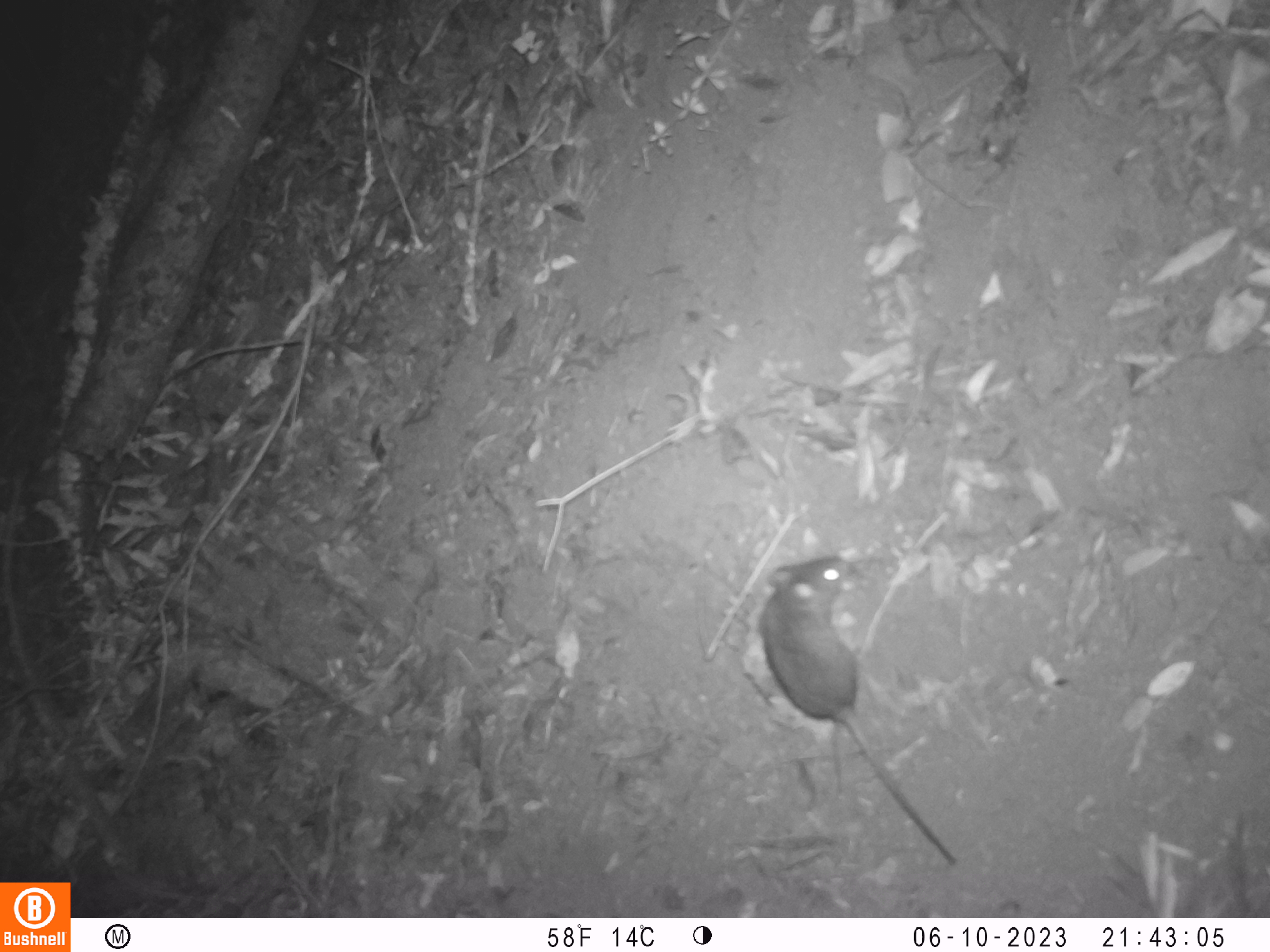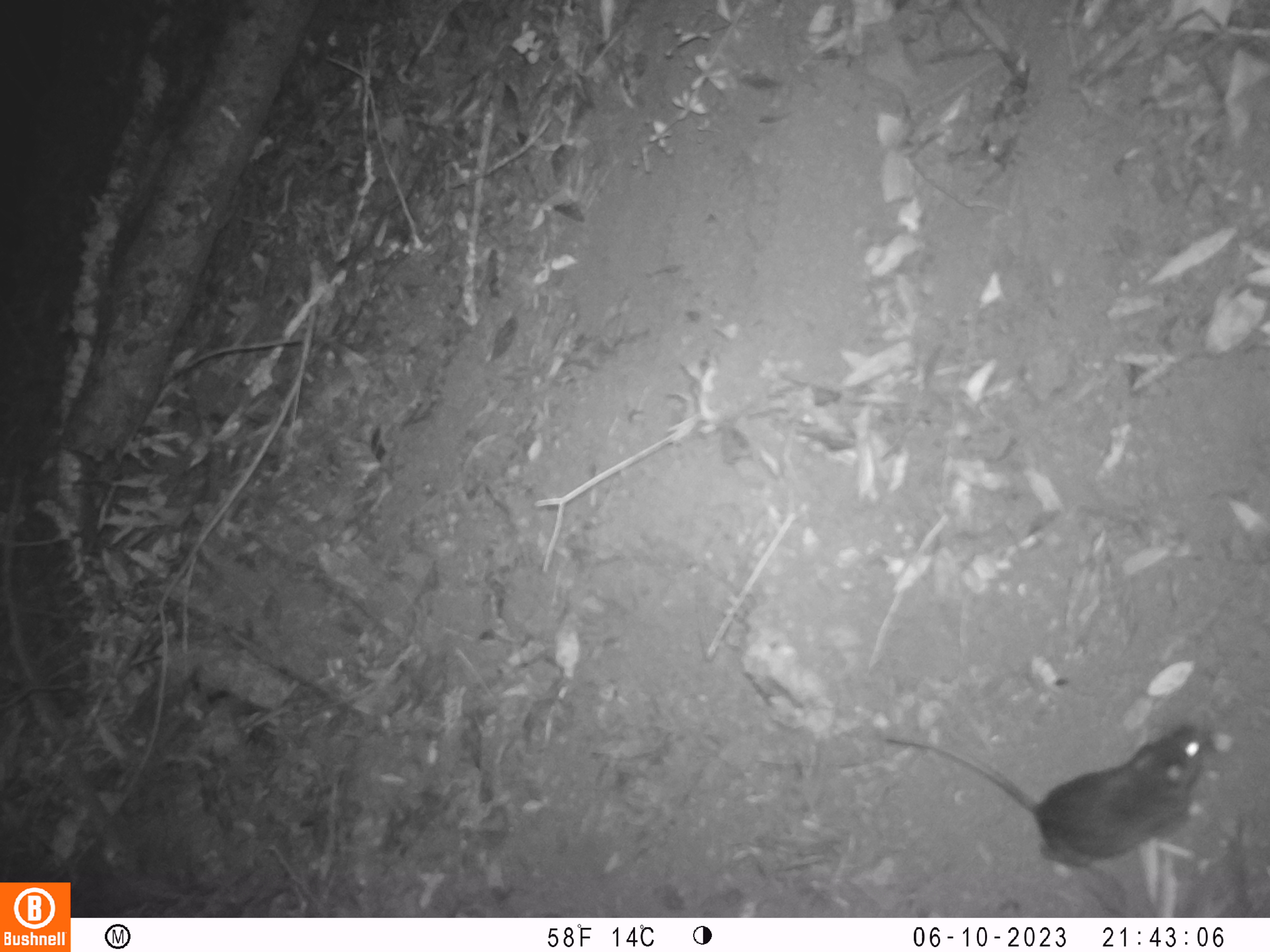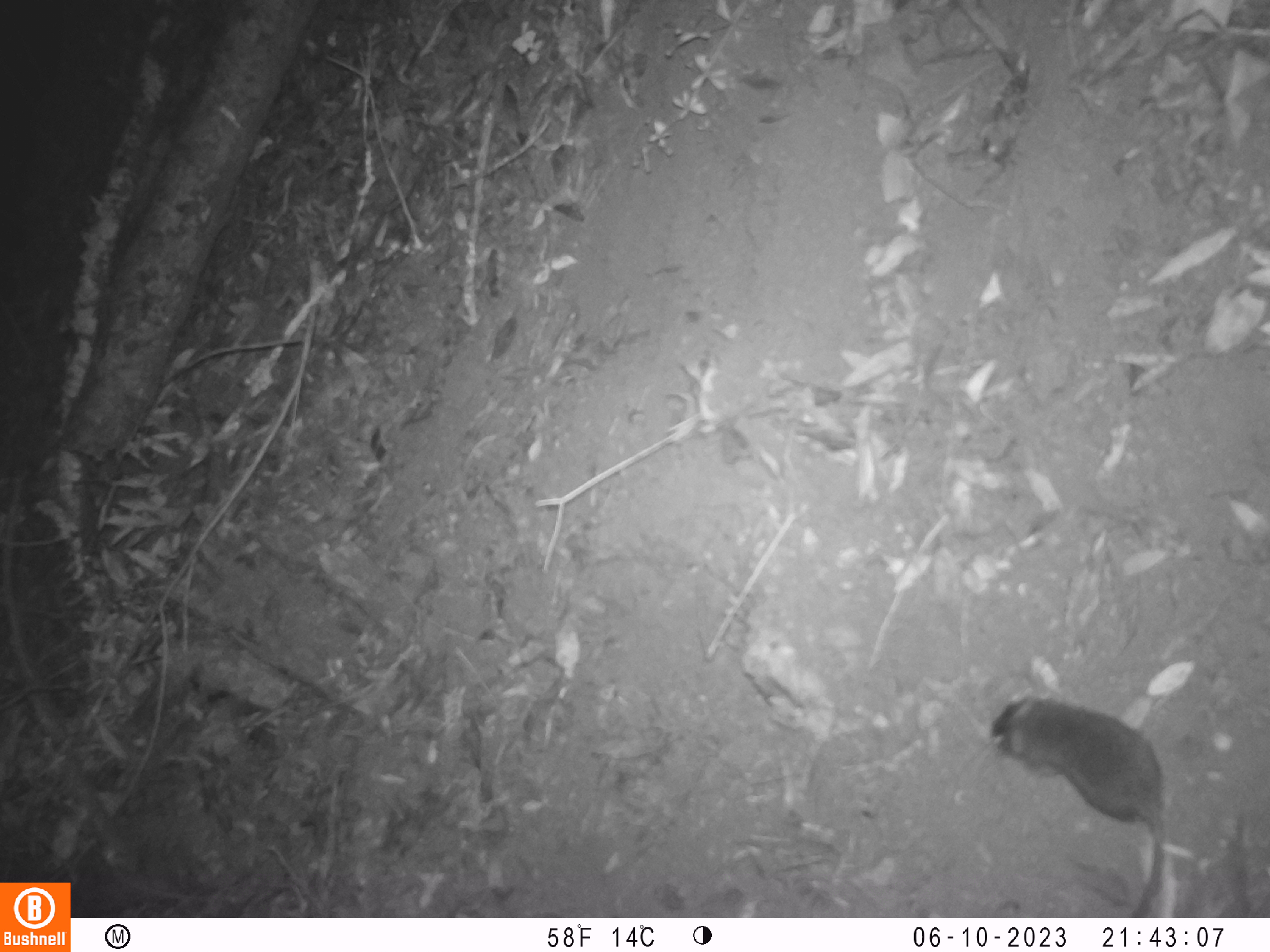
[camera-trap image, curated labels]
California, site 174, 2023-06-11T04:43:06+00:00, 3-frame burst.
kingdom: Animalia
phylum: Chordata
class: Mammalia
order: Rodentia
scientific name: Rodentia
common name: mouse or rat